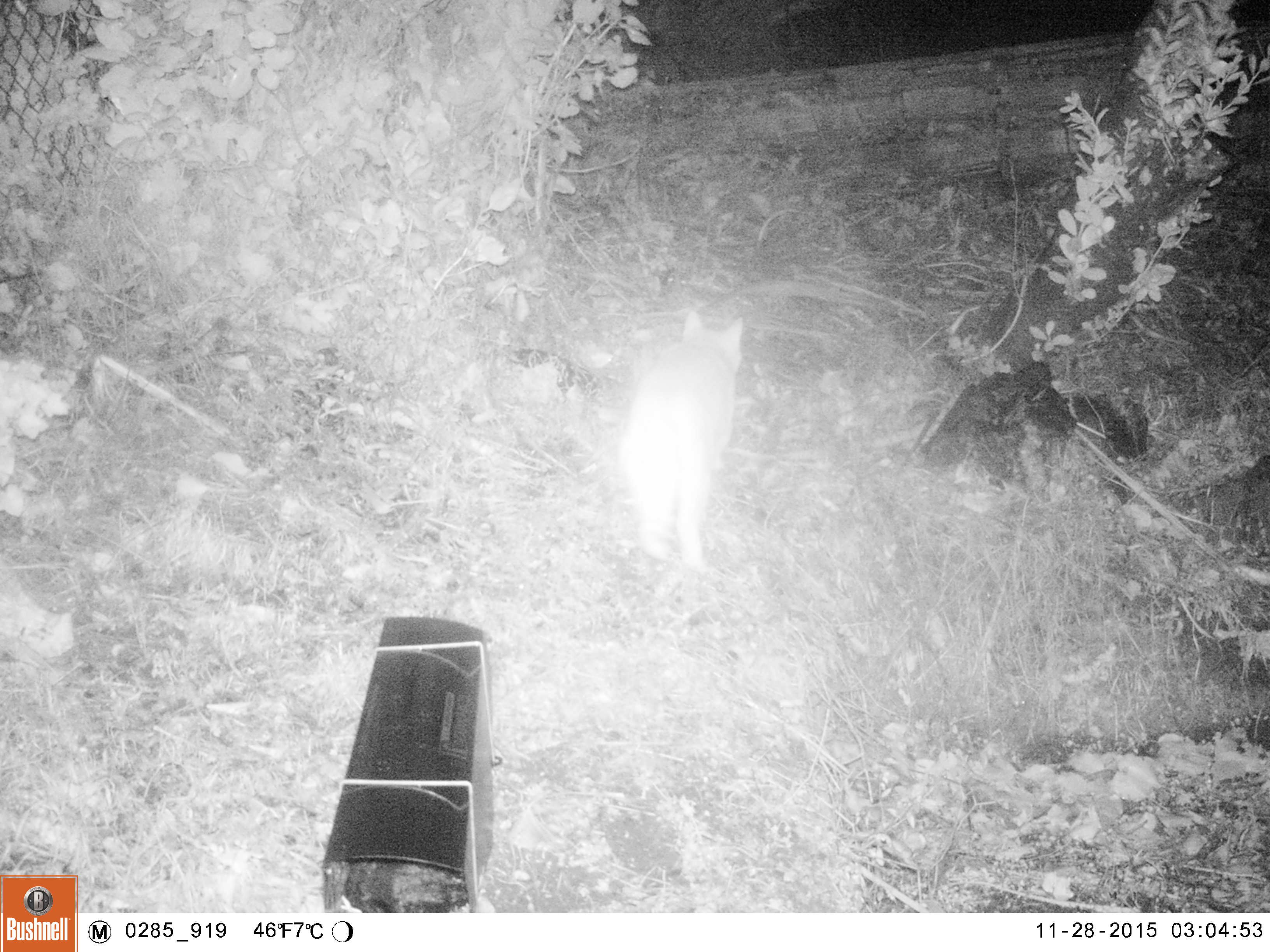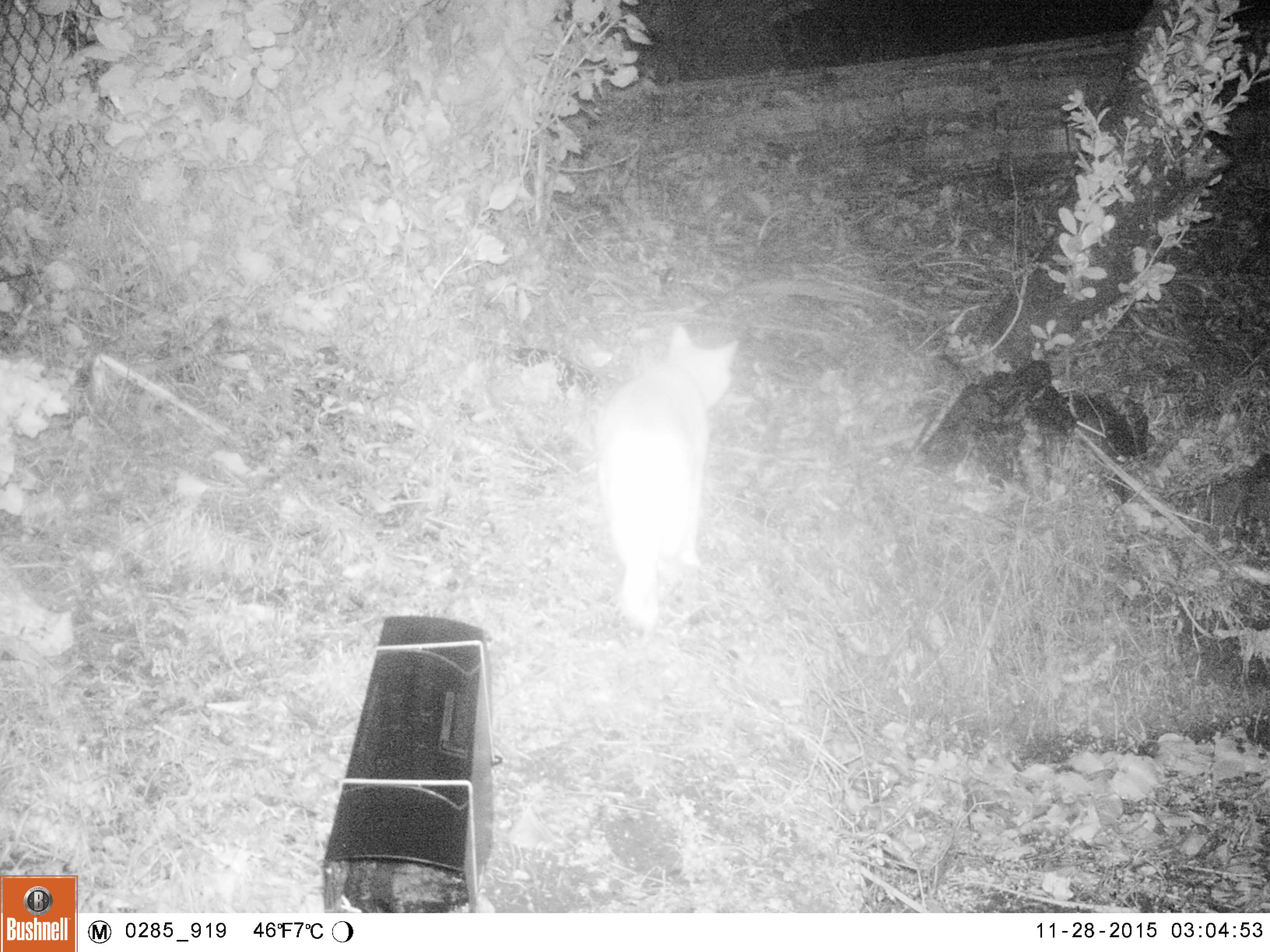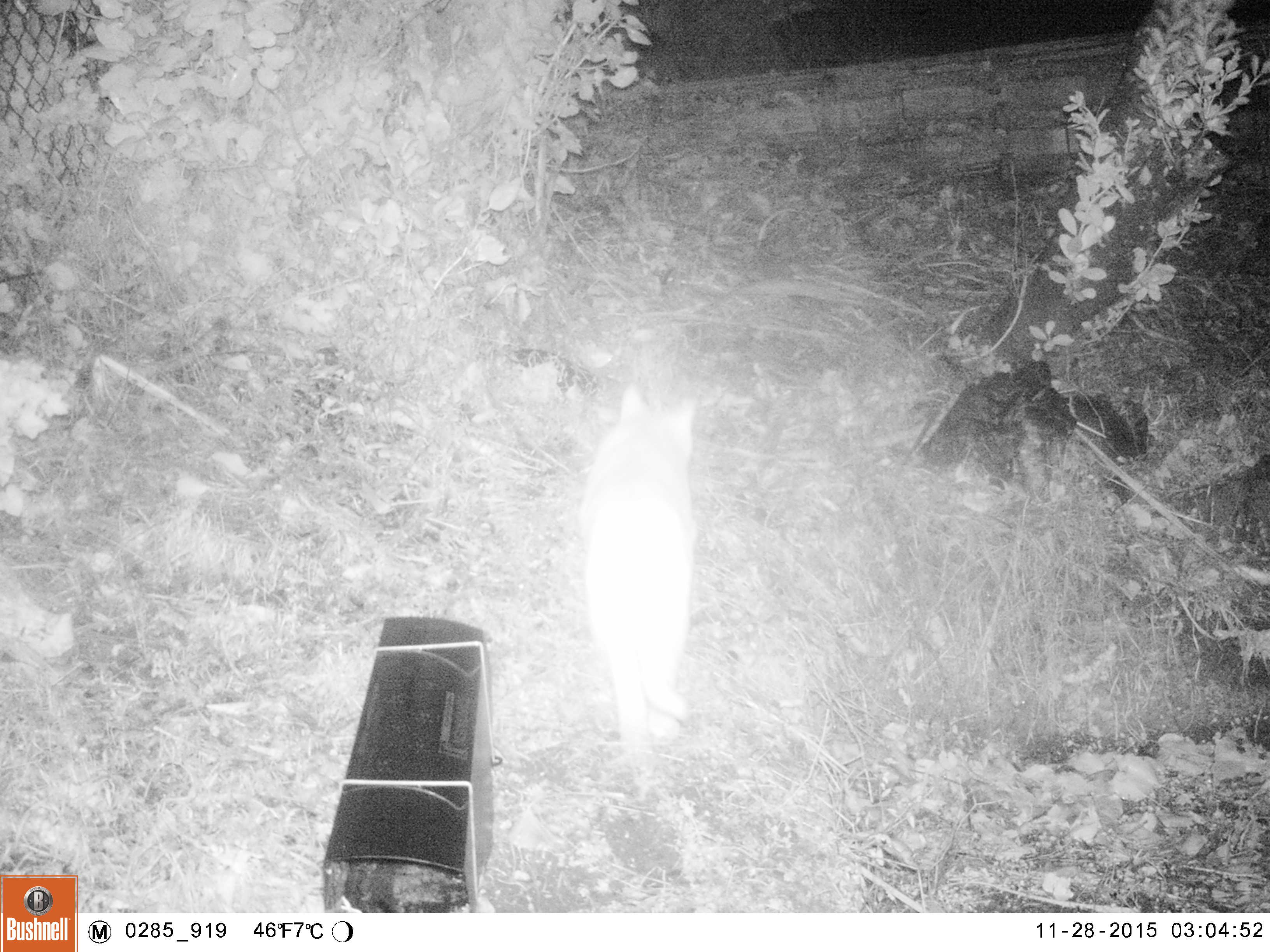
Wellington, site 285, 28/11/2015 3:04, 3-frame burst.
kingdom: Animalia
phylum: Chordata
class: Mammalia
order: Carnivora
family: Felidae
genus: Felis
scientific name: Felis catus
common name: cat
Cat (Felis catus).